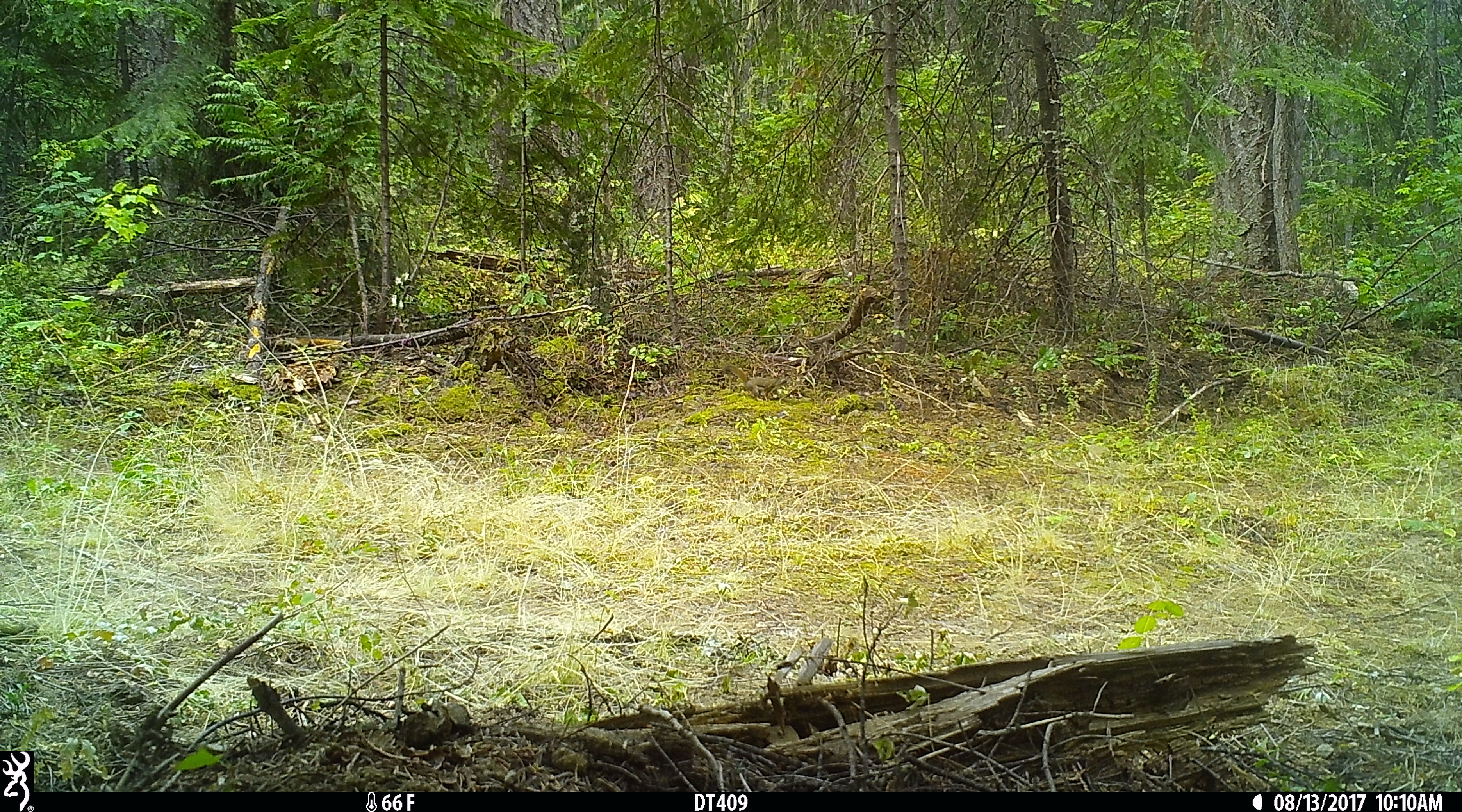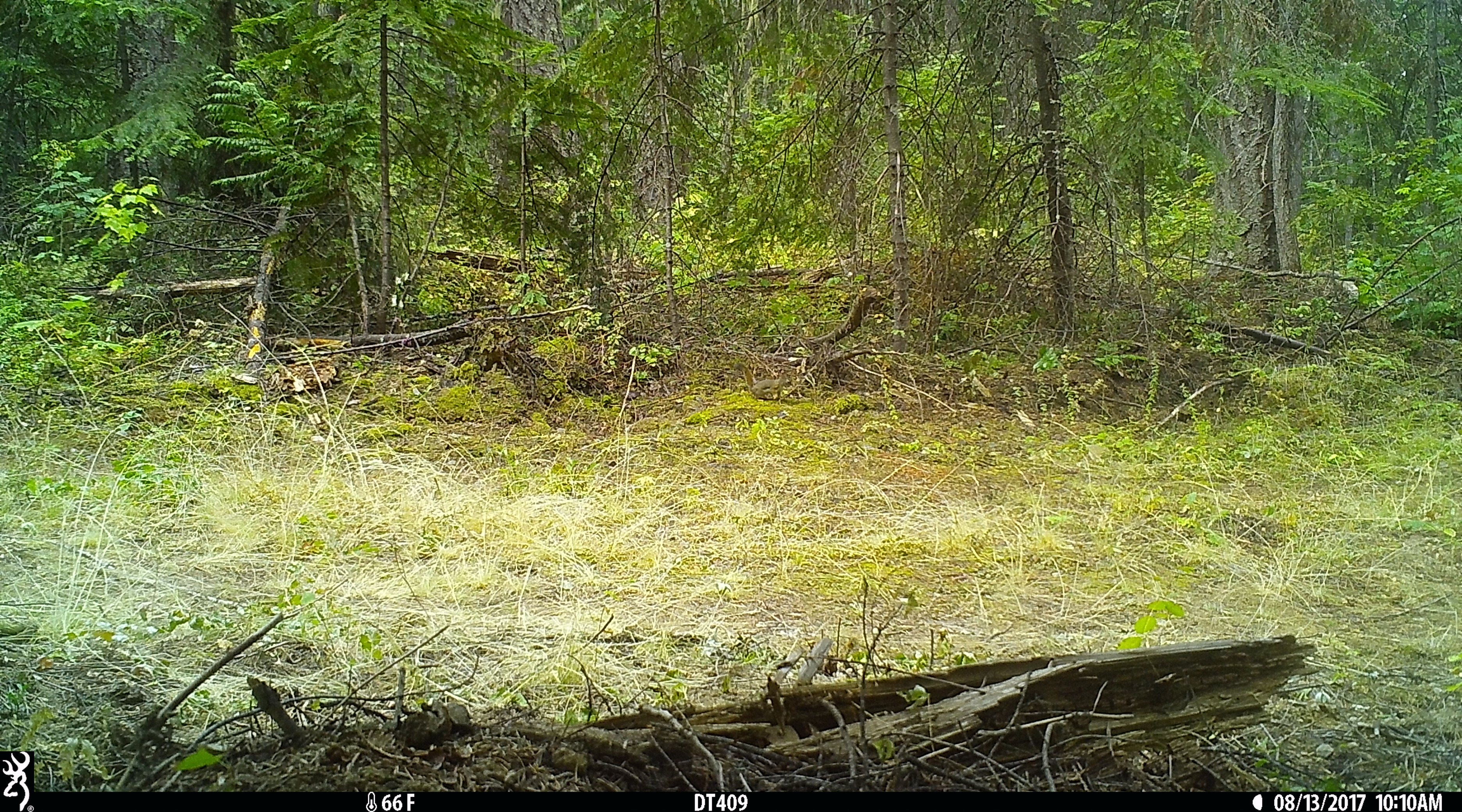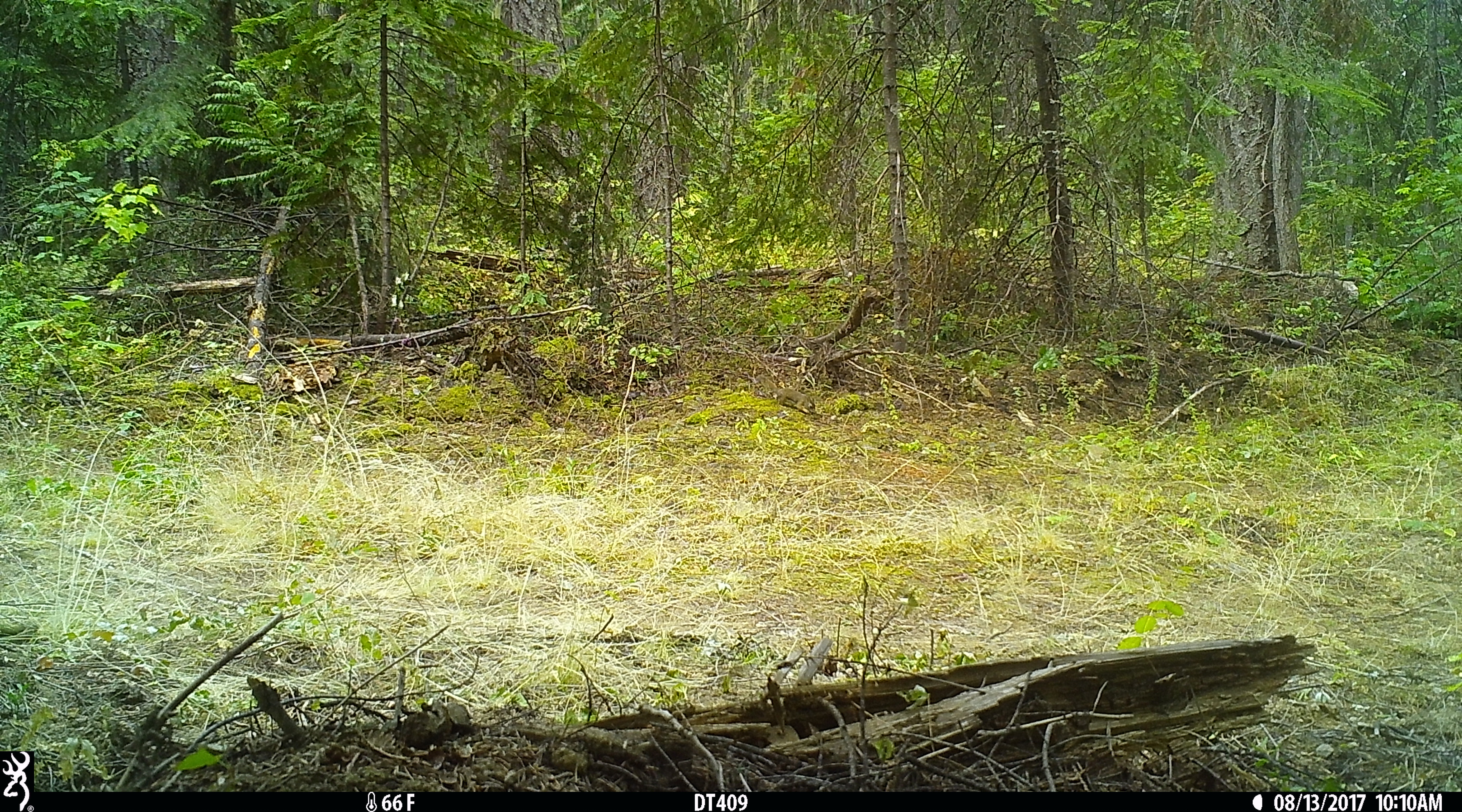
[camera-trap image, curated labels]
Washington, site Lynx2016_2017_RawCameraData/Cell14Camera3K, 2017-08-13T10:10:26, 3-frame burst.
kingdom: Animalia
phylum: Chordata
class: Mammalia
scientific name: Mammalia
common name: small mammal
Small mammal (Mammalia). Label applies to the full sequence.